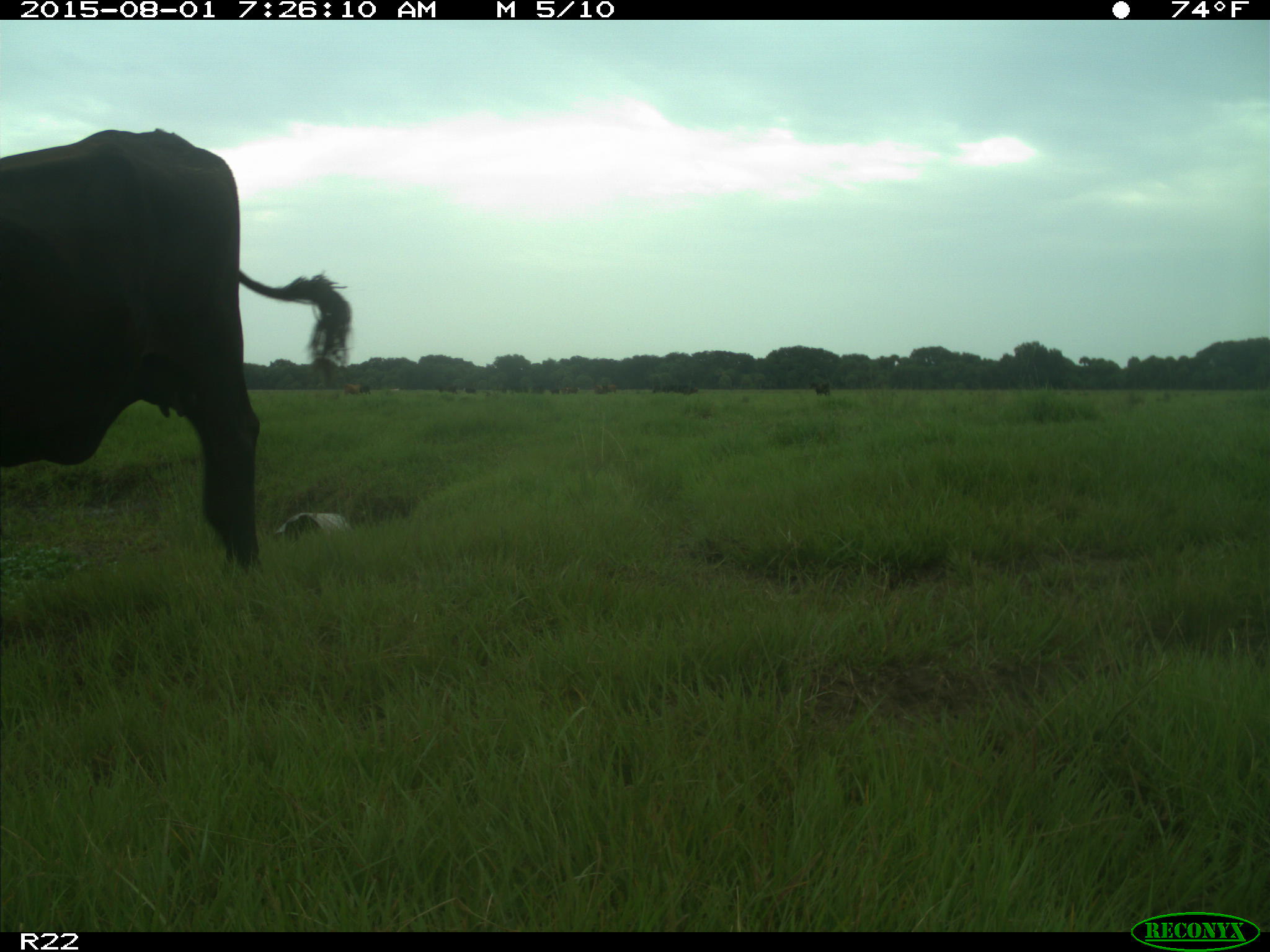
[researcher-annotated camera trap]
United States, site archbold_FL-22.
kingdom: Animalia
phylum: Chordata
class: Mammalia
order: Artiodactyla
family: Bovidae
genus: Bos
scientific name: Bos taurus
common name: domestic cow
Bos taurus (domestic cow).